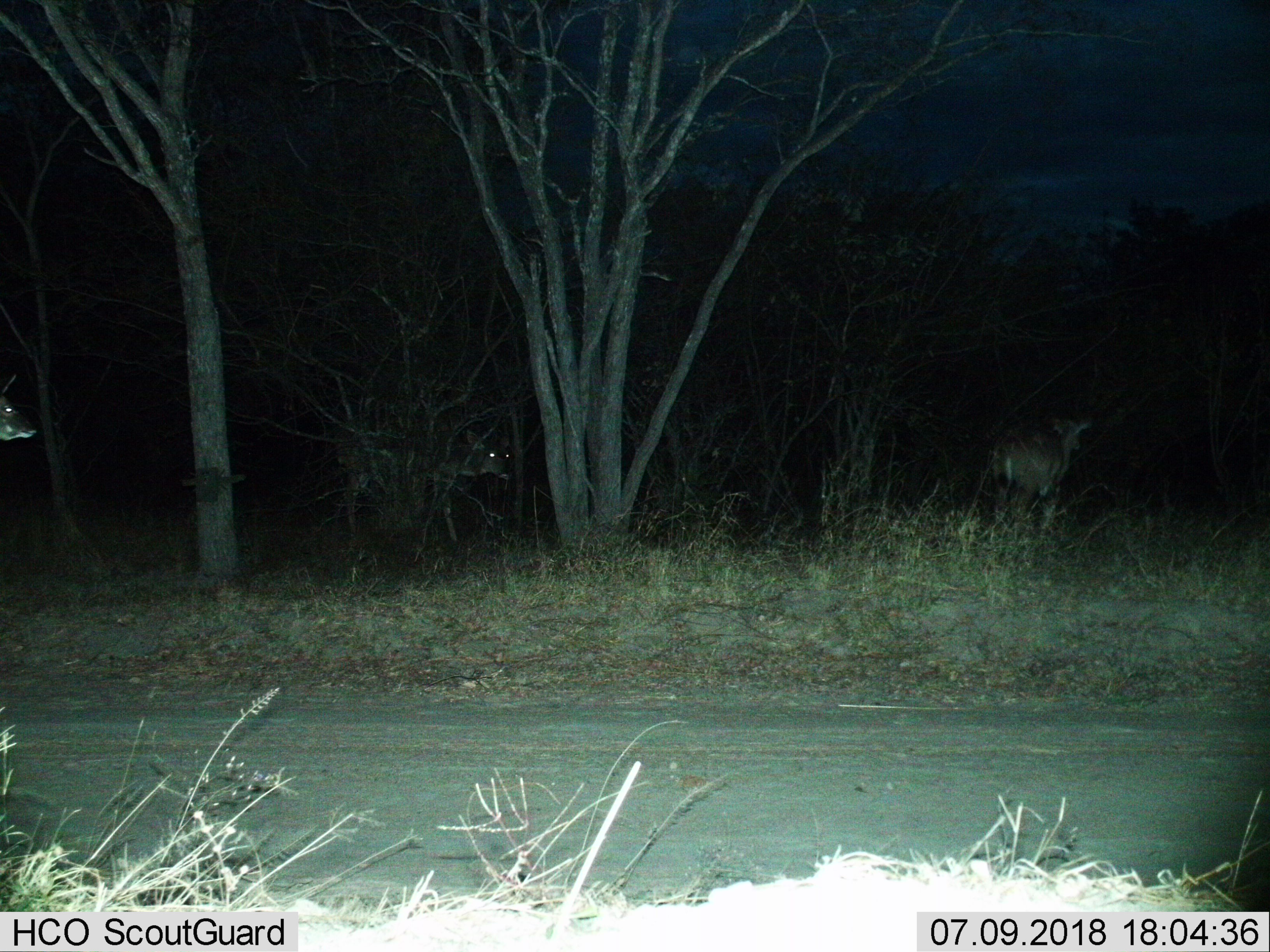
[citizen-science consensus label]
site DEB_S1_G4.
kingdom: Animalia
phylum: Chordata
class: Mammalia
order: Artiodactyla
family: Bovidae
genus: Tragelaphus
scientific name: Tragelaphus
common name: kudu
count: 3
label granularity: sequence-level